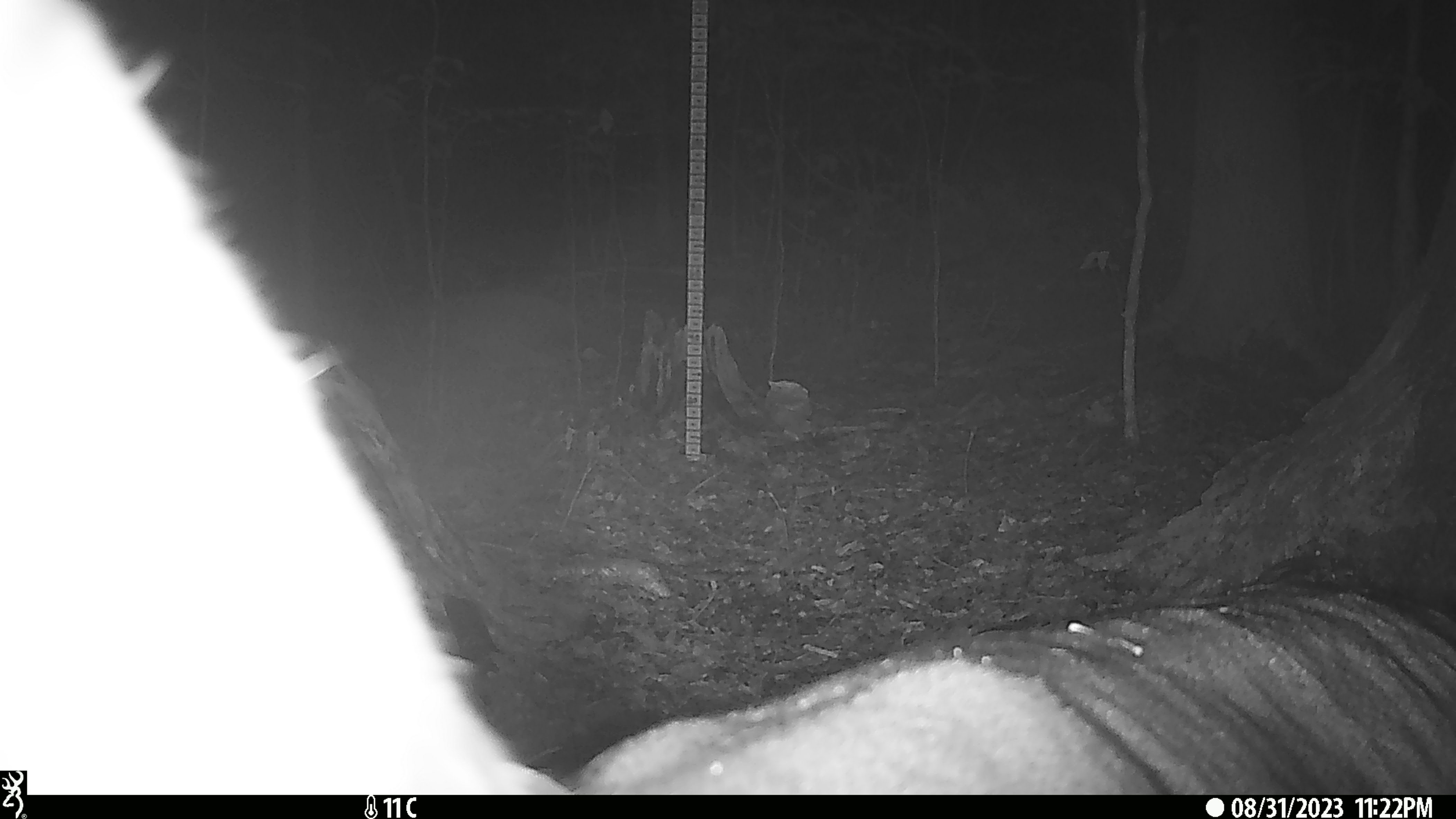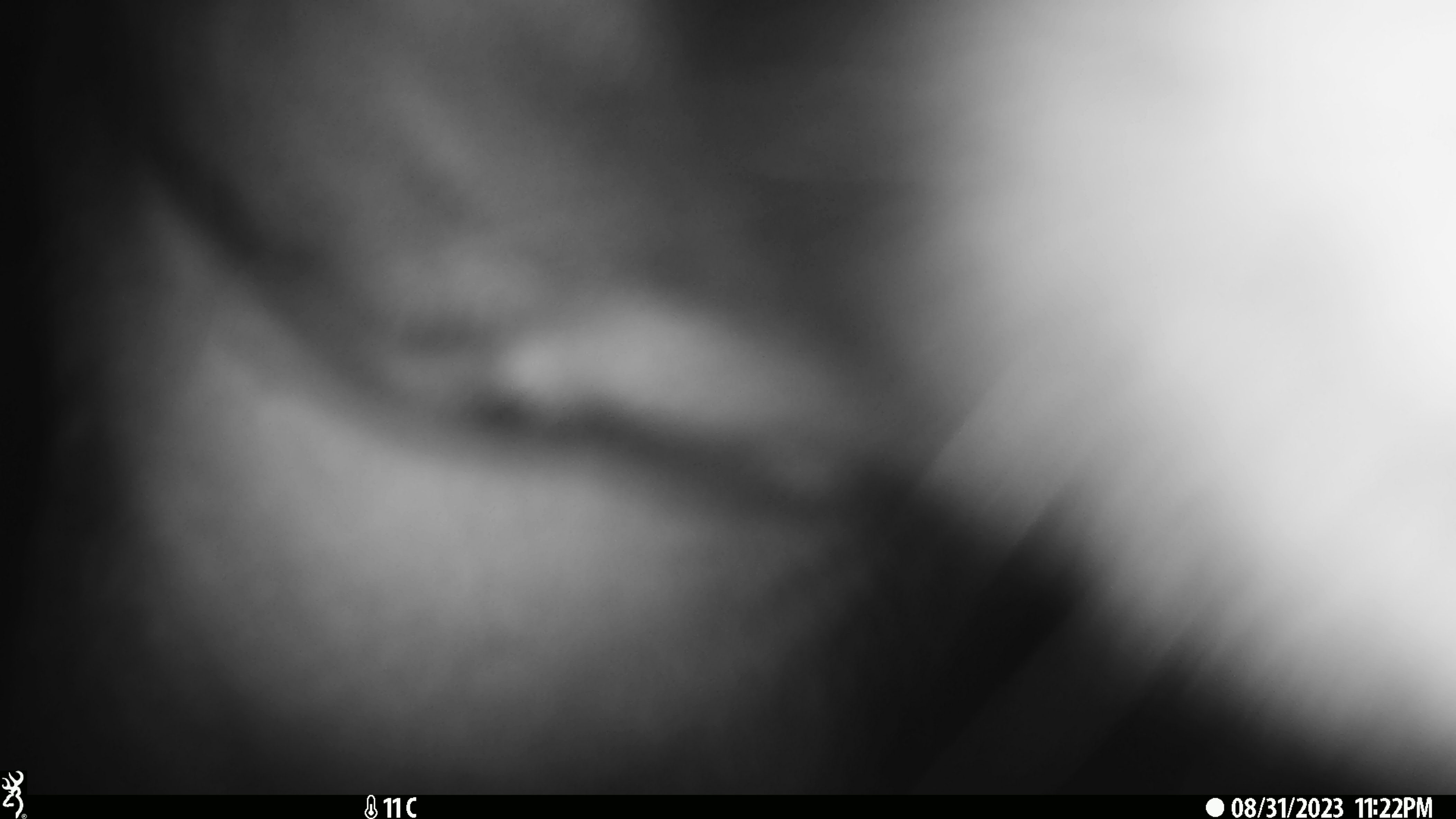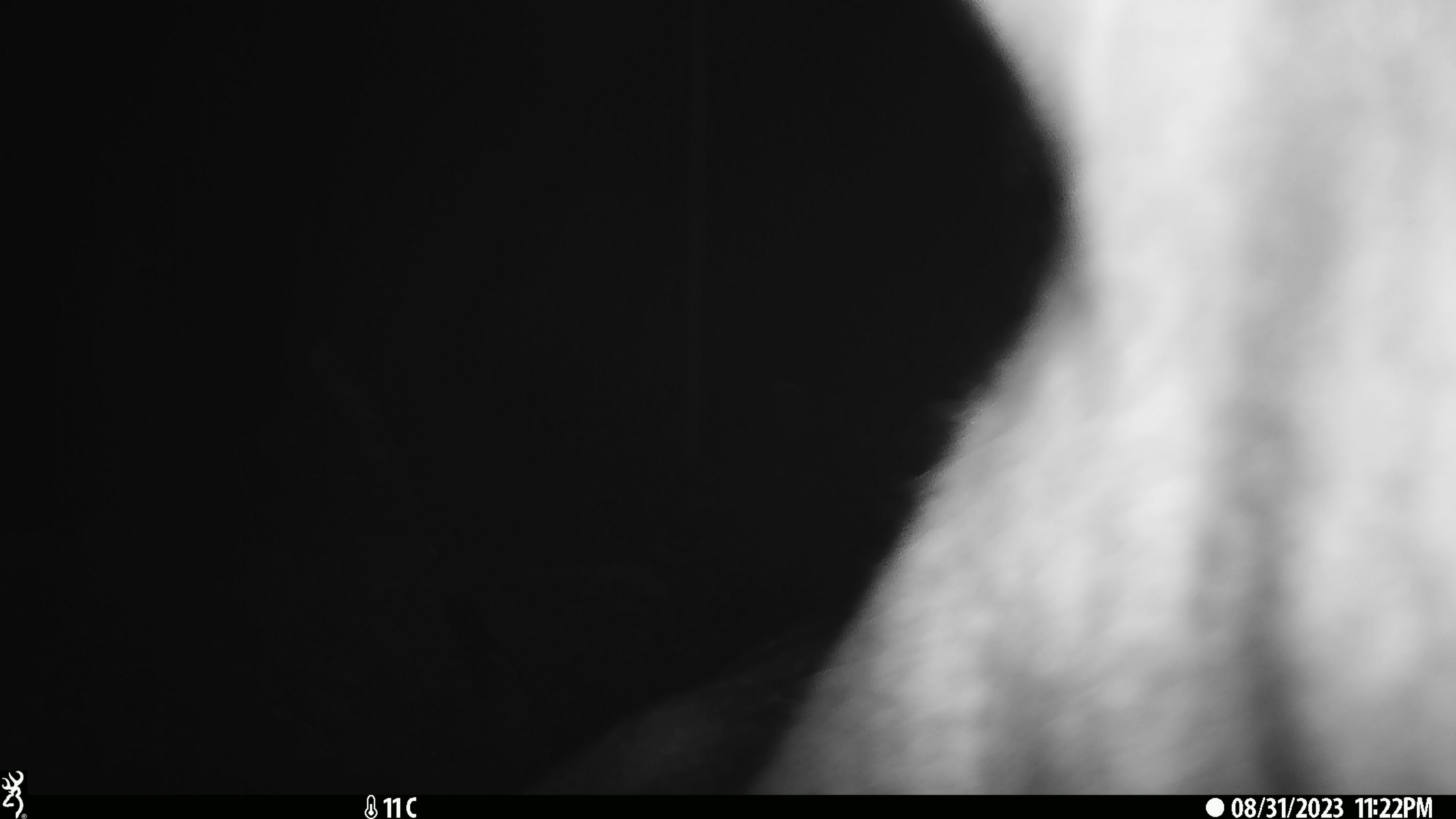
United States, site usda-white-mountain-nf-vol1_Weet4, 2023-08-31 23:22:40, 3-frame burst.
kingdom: Animalia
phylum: Chordata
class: Mammalia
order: Artiodactyla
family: Cervidae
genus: Odocoileus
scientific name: Odocoileus virginianus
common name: white-tailed deer